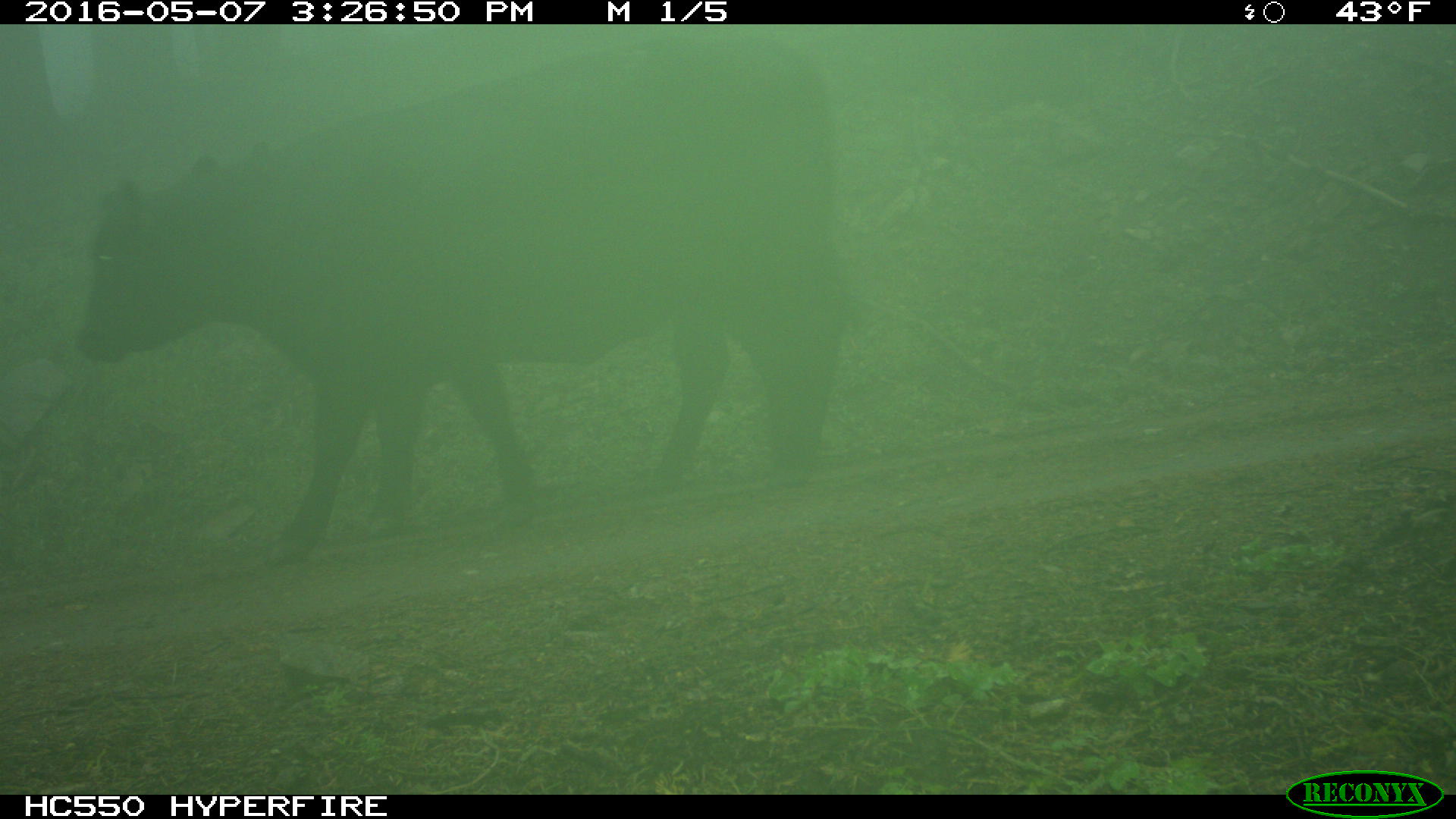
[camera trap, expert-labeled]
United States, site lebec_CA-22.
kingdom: Animalia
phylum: Chordata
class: Mammalia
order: Artiodactyla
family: Bovidae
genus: Bos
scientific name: Bos taurus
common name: domestic cow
Bos taurus (domestic cow).